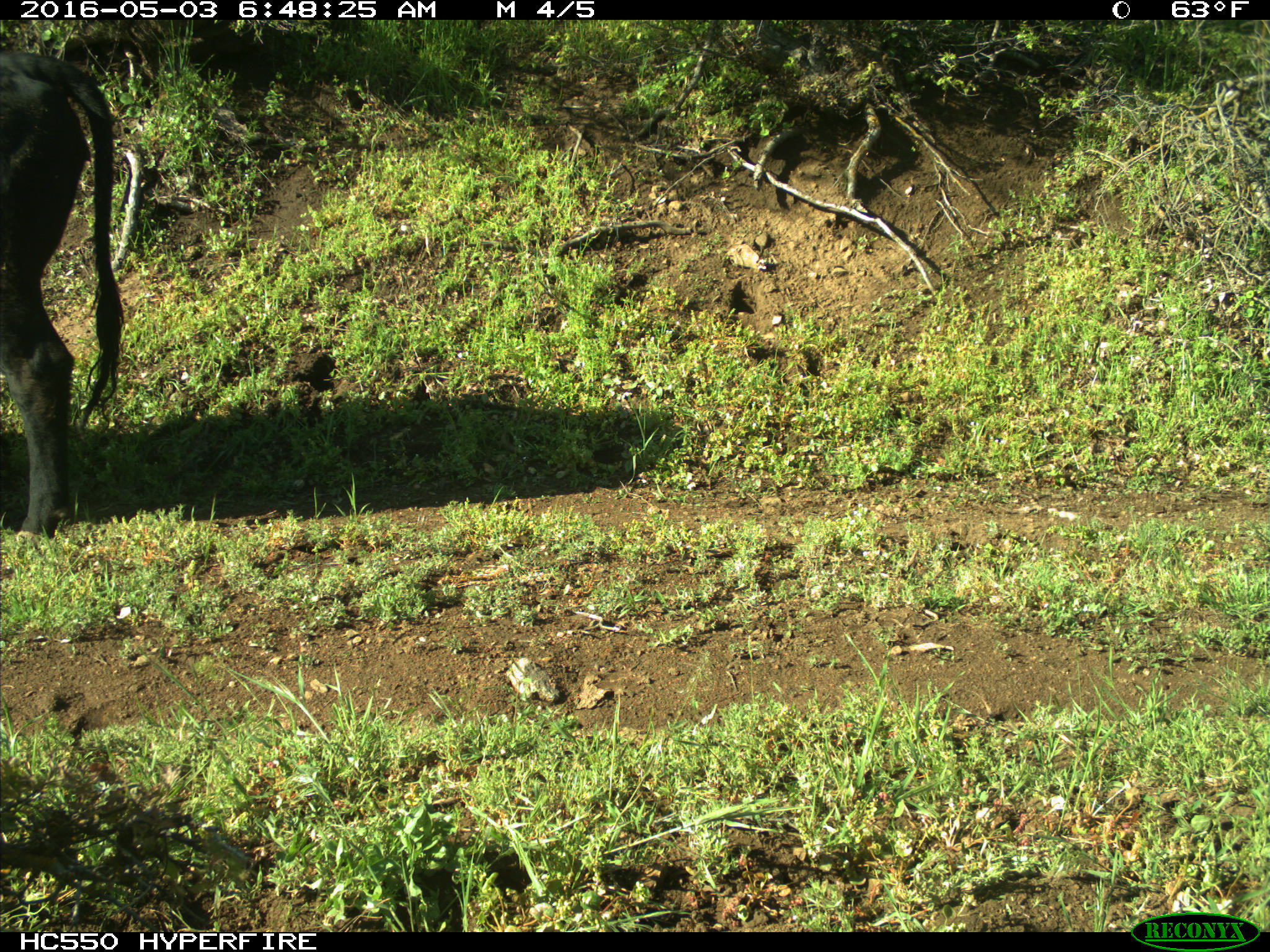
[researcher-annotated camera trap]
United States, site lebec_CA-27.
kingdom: Animalia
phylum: Chordata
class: Mammalia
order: Artiodactyla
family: Bovidae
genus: Bos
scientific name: Bos taurus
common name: domestic cow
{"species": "Bos taurus (domestic cow)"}